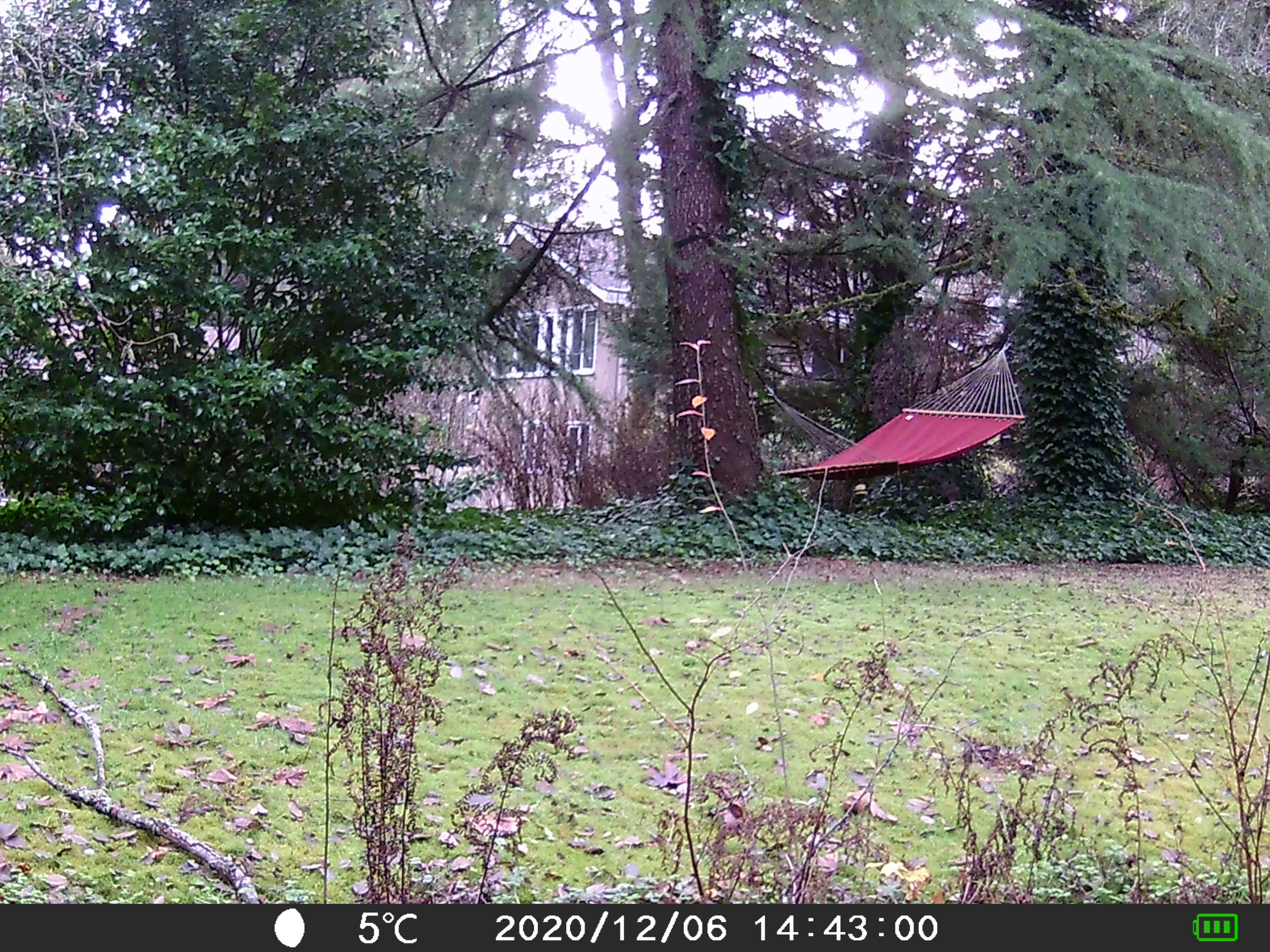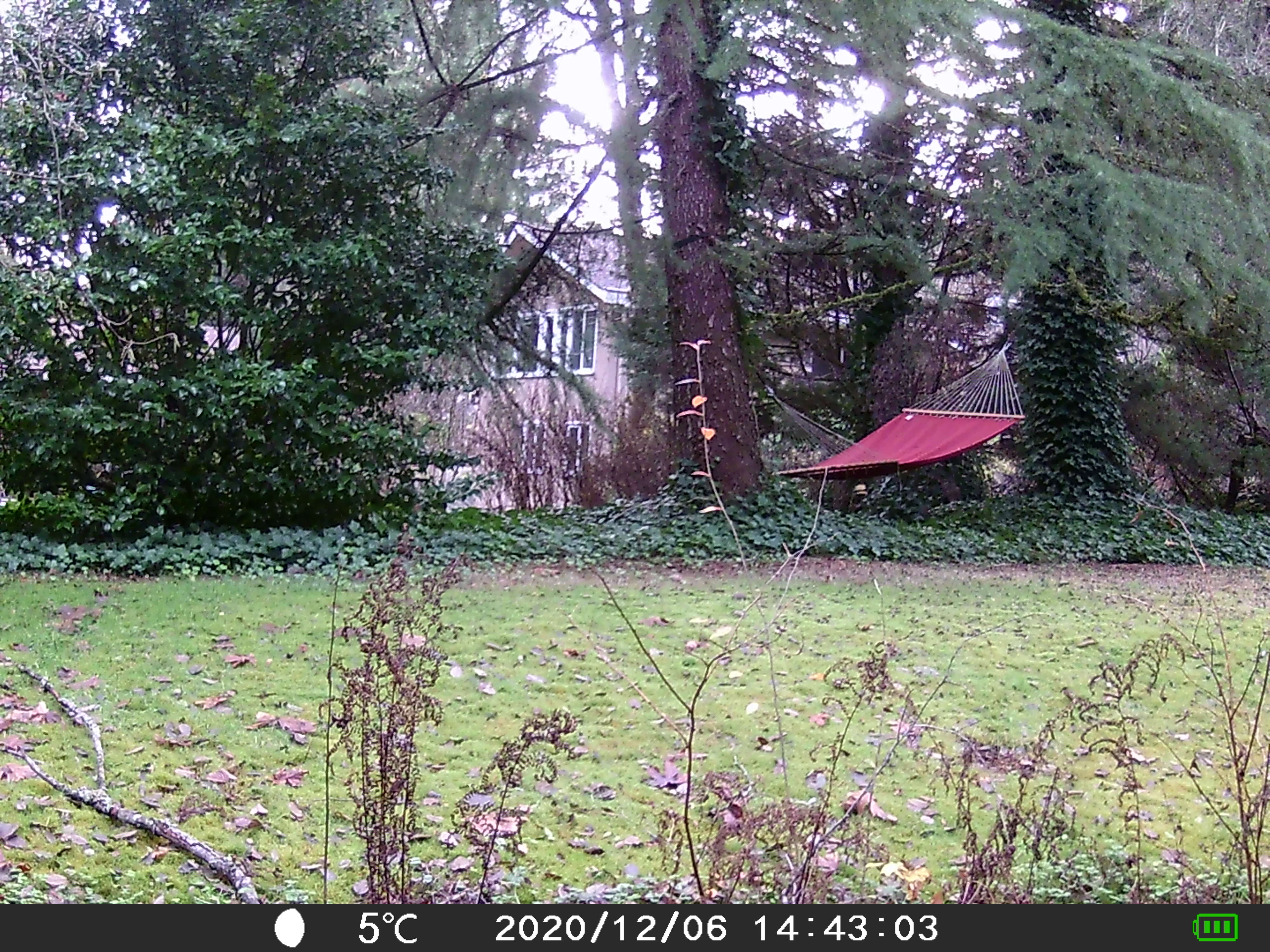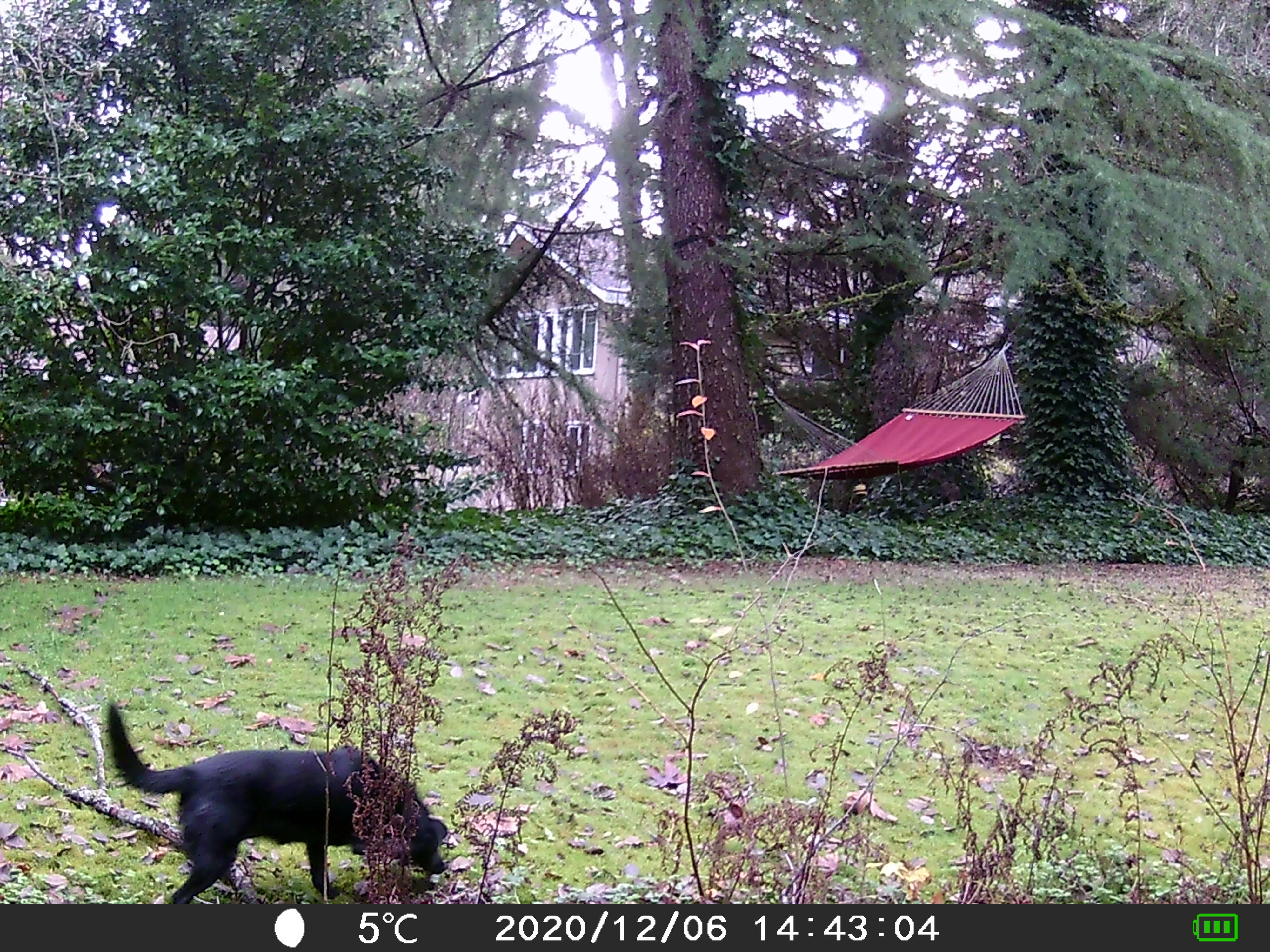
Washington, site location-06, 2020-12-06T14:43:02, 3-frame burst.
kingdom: Animalia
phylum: Chordata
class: Mammalia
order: Carnivora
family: Canidae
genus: Canis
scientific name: Canis familiaris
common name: domestic dog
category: dog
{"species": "dog (domestic dog) (Canis familiaris)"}